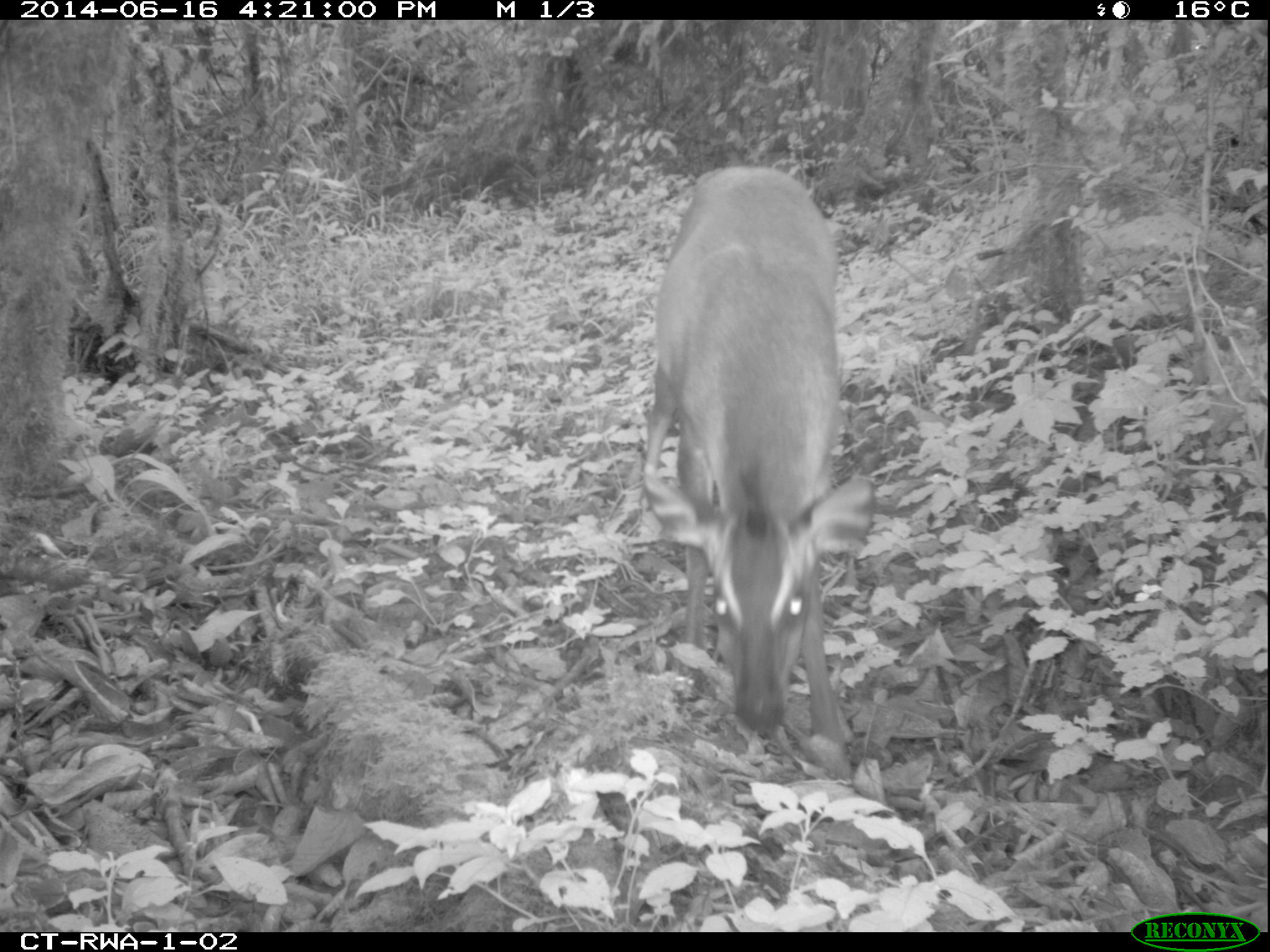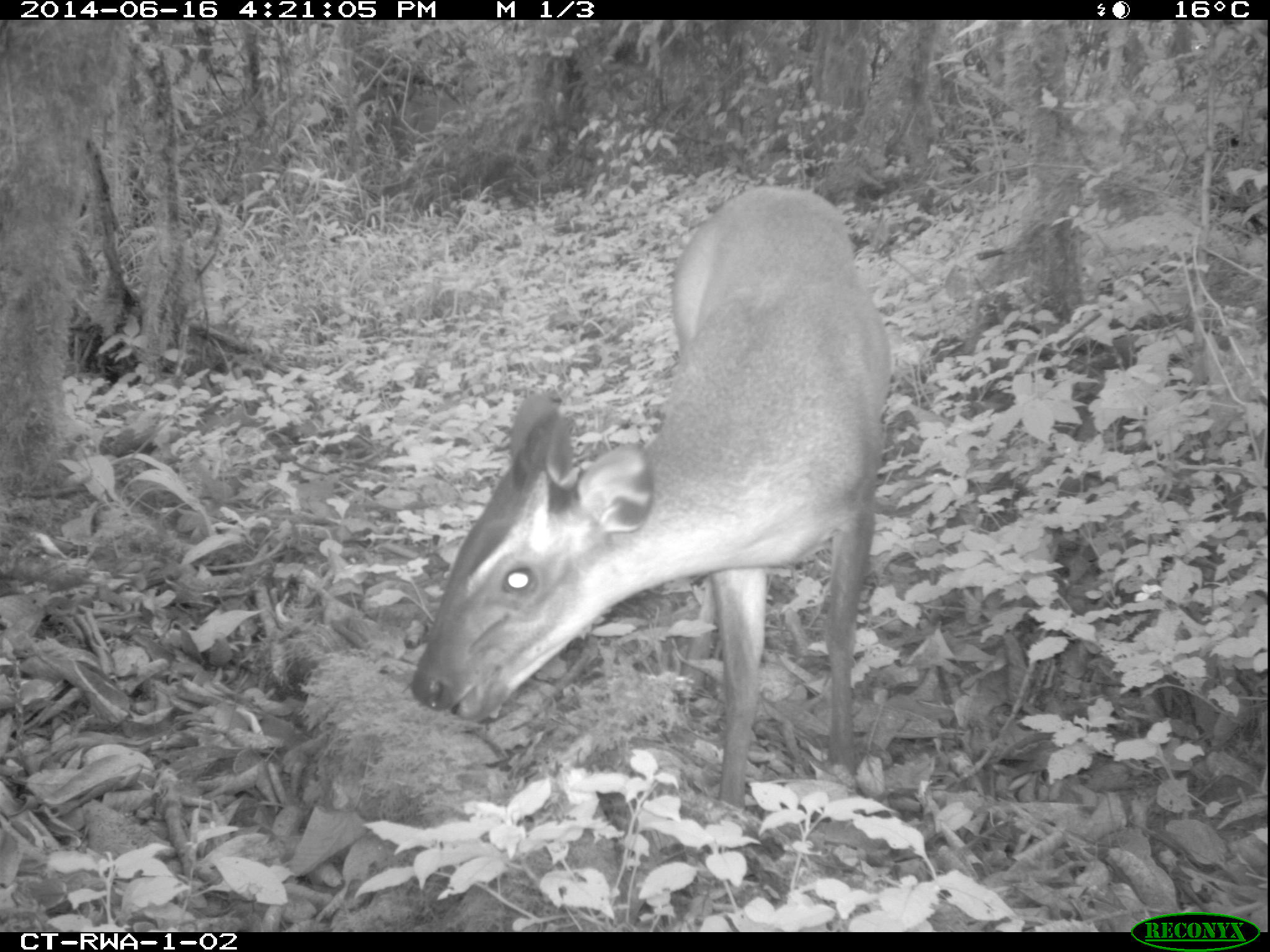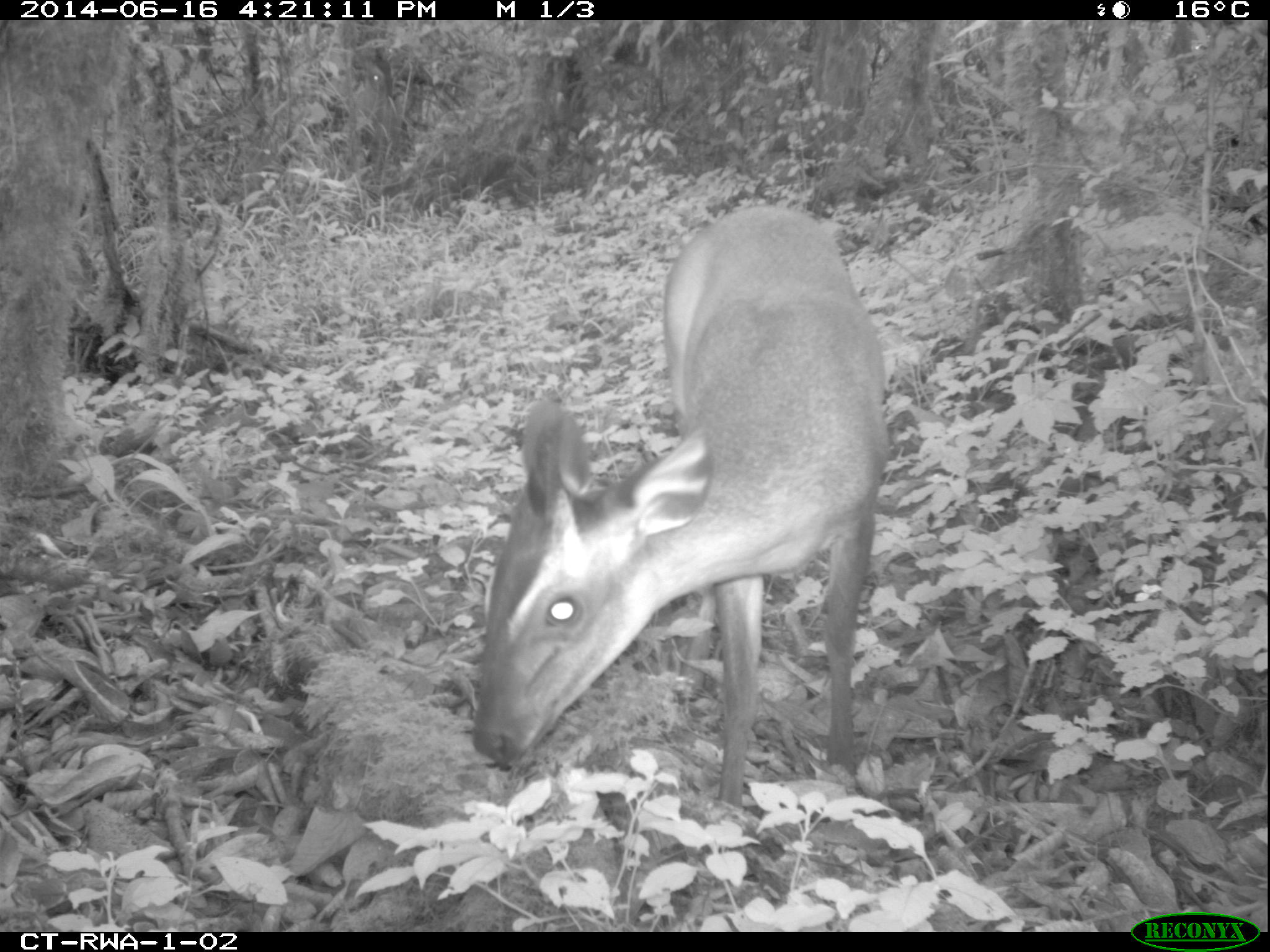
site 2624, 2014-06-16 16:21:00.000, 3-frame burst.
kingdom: Animalia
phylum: Chordata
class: Mammalia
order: Artiodactyla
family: Bovidae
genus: Cephalophus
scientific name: Cephalophus nigrifrons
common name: black-fronted duiker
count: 1